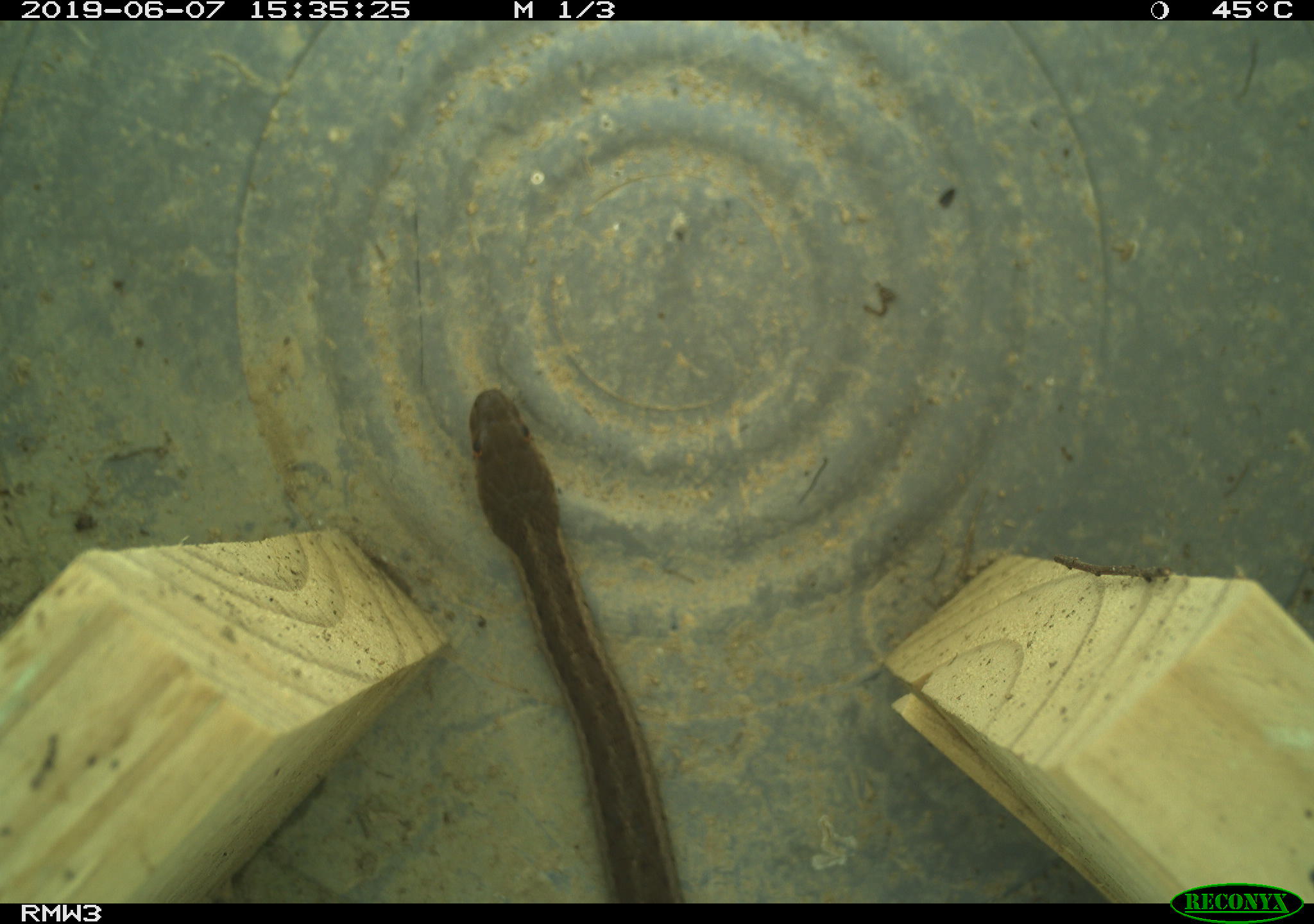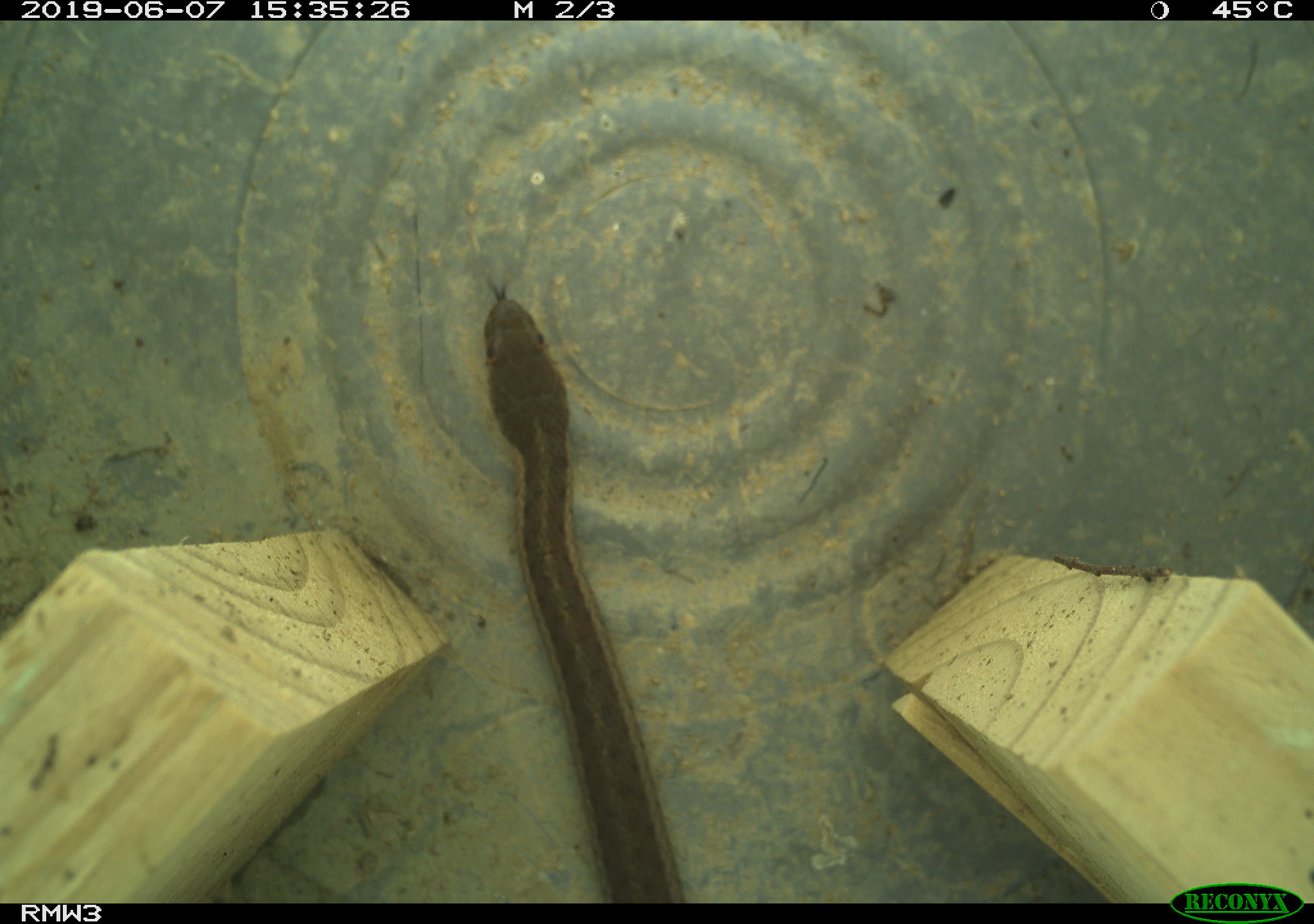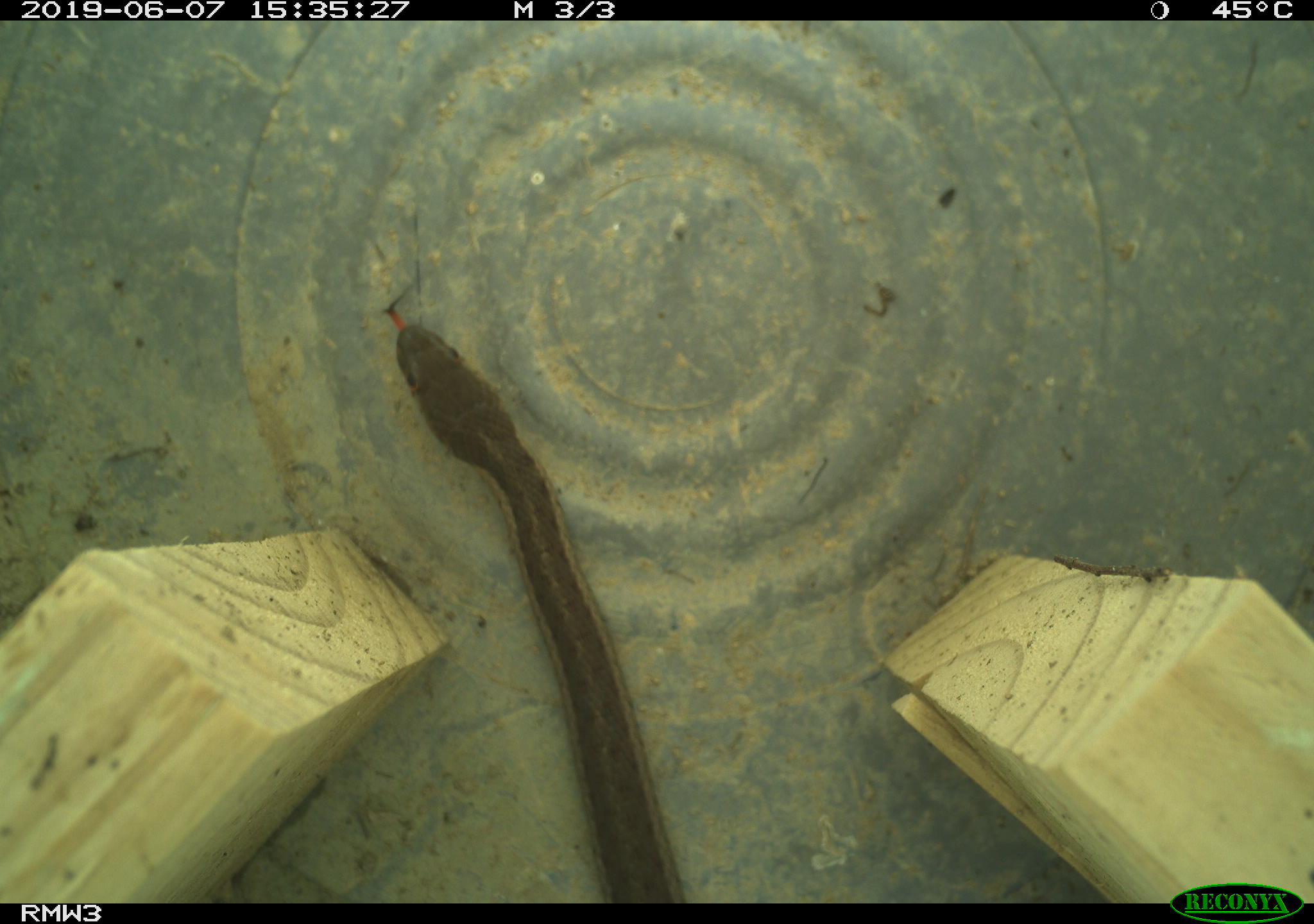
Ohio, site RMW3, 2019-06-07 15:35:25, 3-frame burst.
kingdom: Animalia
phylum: Chordata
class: Reptilia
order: Squamata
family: Colubridae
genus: Thamnophis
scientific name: Thamnophis sirtalis sirtalis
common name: eastern gartersnake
Eastern gartersnake (Thamnophis sirtalis sirtalis).